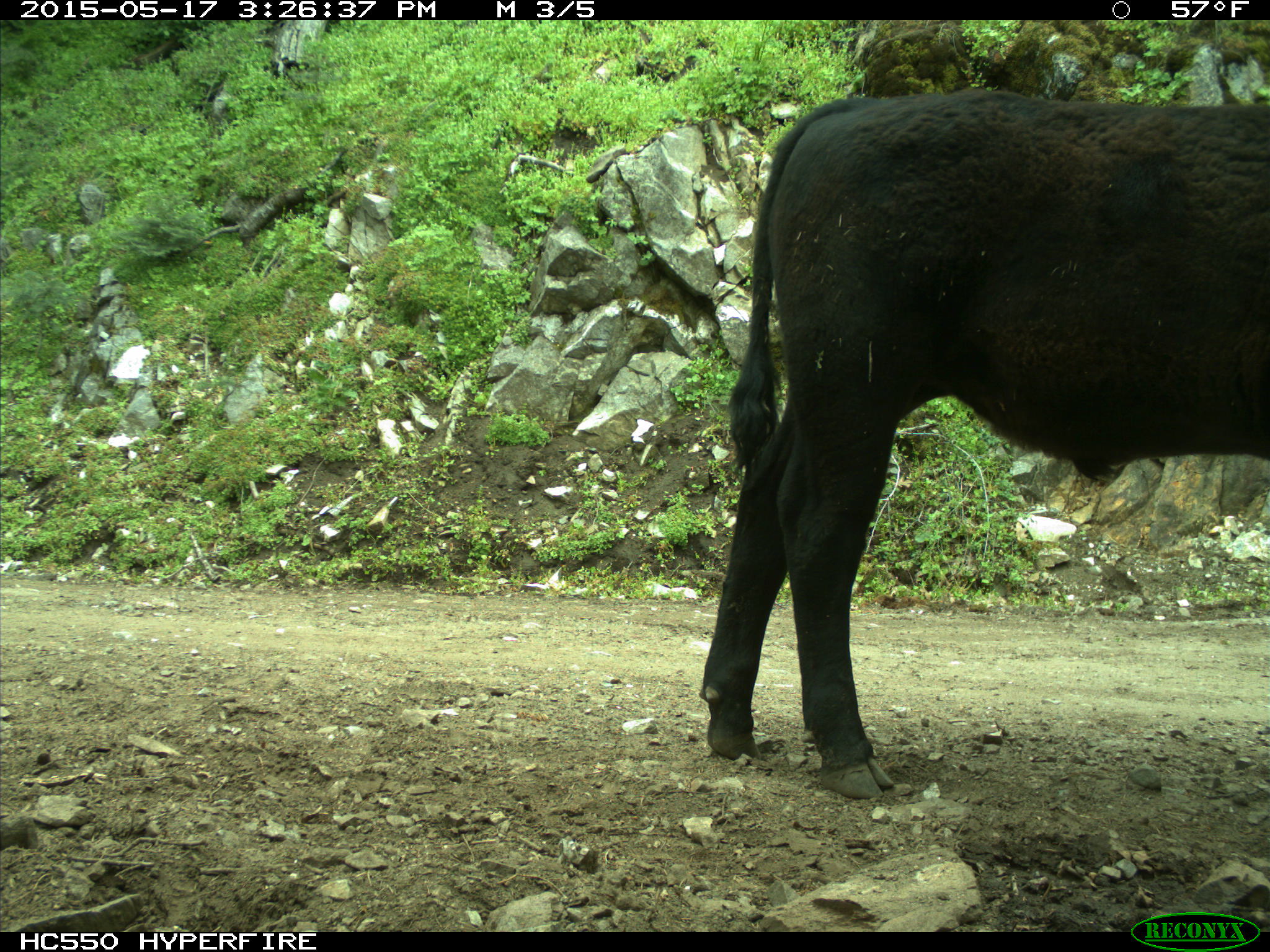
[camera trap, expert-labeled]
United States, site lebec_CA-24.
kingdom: Animalia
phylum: Chordata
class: Mammalia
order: Artiodactyla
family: Bovidae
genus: Bos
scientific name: Bos taurus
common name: domestic cow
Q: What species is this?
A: Bos taurus (domestic cow).